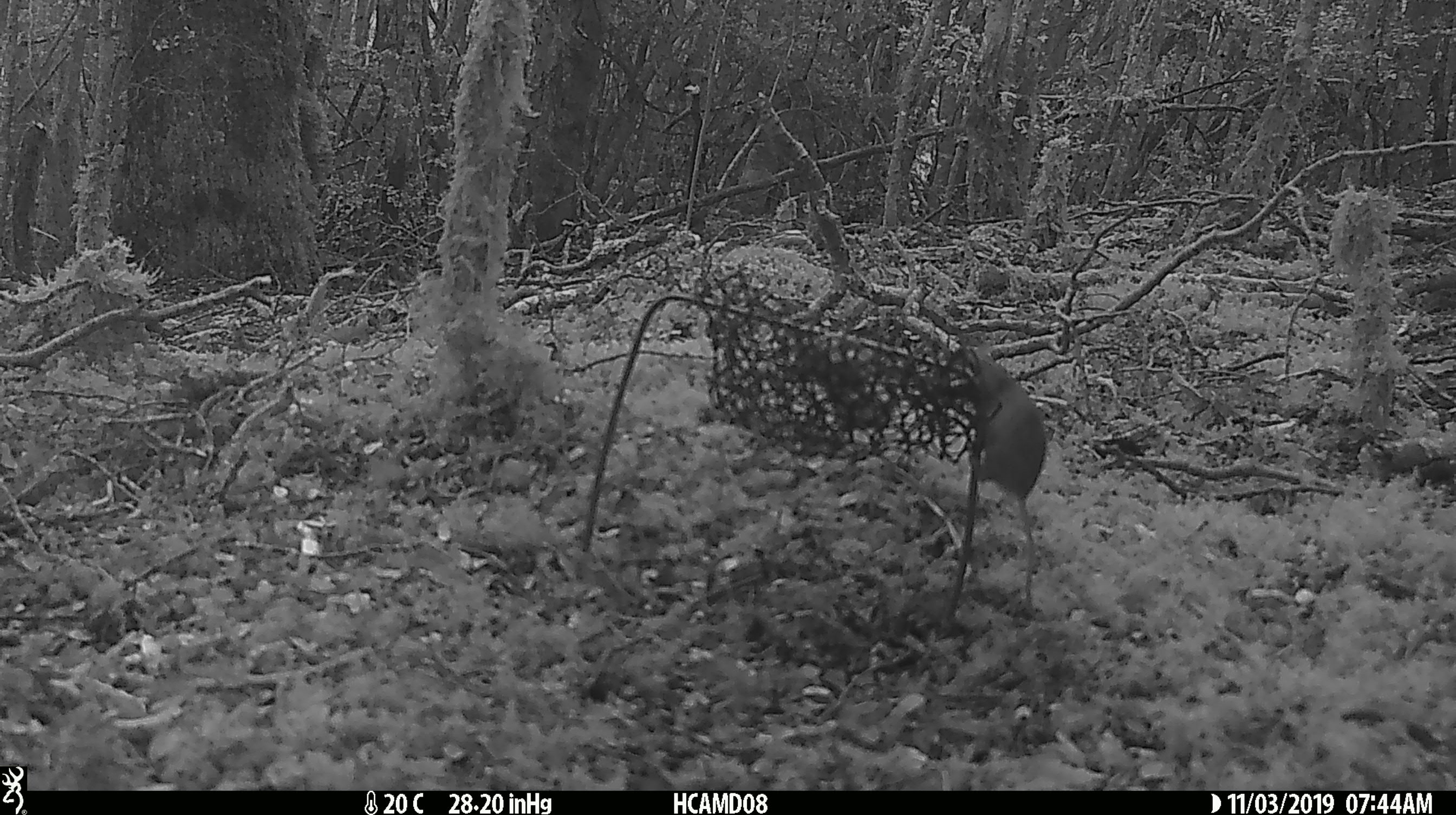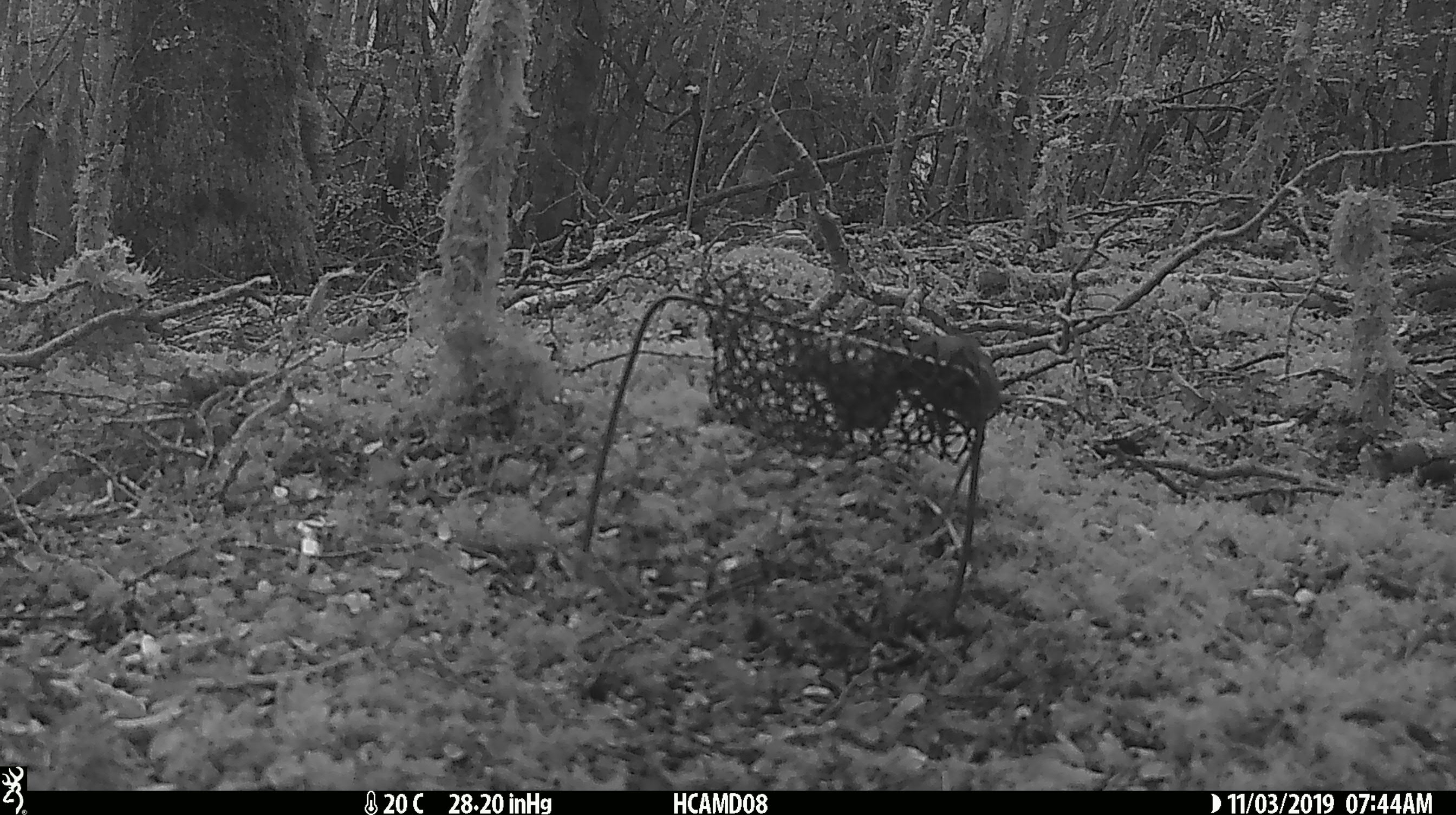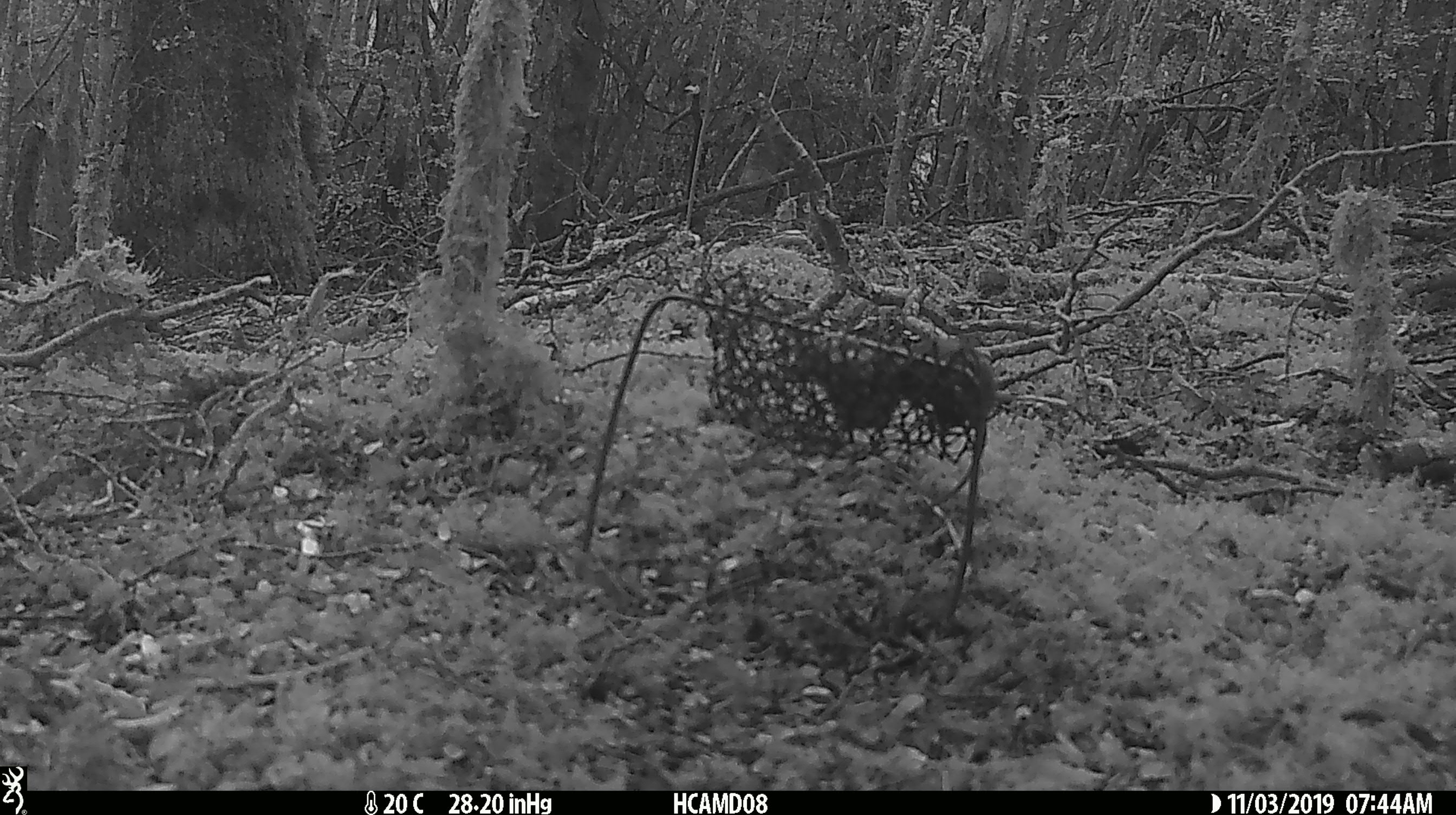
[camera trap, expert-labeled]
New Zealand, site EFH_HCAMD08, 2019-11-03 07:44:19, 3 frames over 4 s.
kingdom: Animalia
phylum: Chordata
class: Mammalia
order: Rodentia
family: Muridae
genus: Mus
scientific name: Mus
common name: mouse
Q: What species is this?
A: Mouse (Mus).